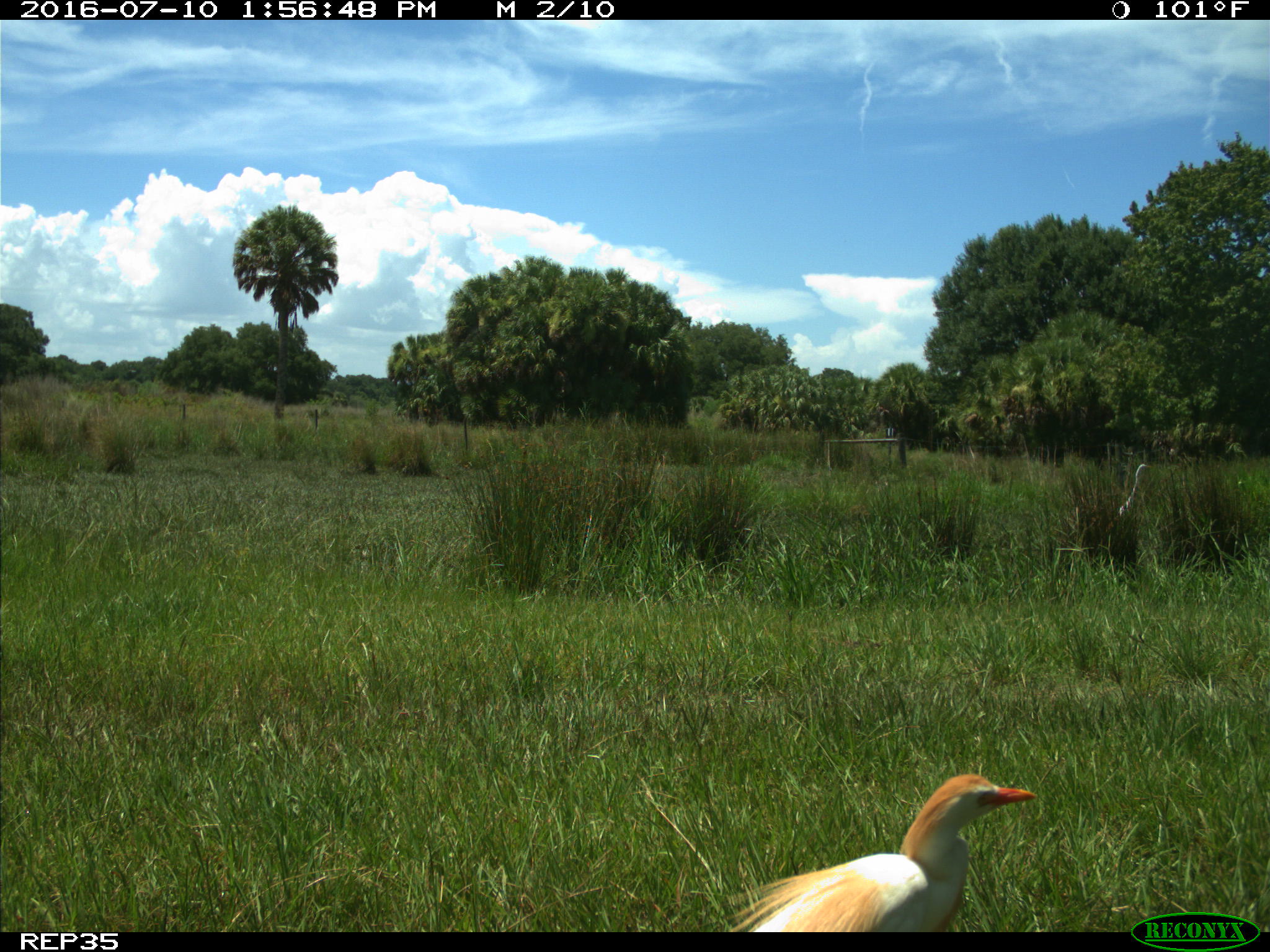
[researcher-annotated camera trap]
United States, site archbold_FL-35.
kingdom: Animalia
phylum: Chordata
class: Mammalia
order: Artiodactyla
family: Bovidae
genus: Bos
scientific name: Bos taurus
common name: domestic cow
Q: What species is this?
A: Bos taurus (domestic cow).